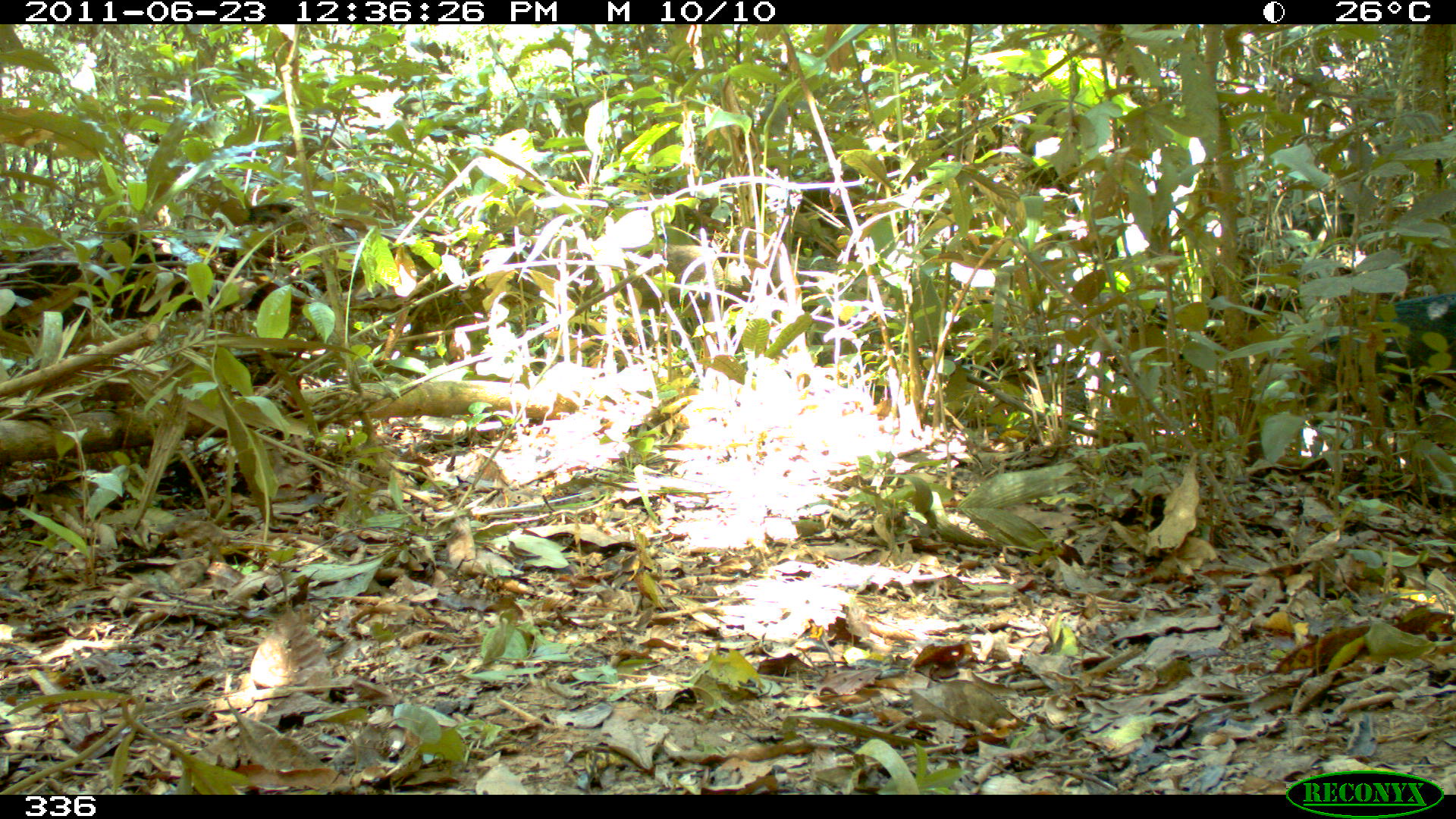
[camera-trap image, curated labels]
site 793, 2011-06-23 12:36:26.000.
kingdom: Animalia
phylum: Chordata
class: Mammalia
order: Artiodactyla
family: Tayassuidae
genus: Tayassu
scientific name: Tayassu pecari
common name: white-lipped peccary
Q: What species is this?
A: Tayassu pecari (white-lipped peccary).